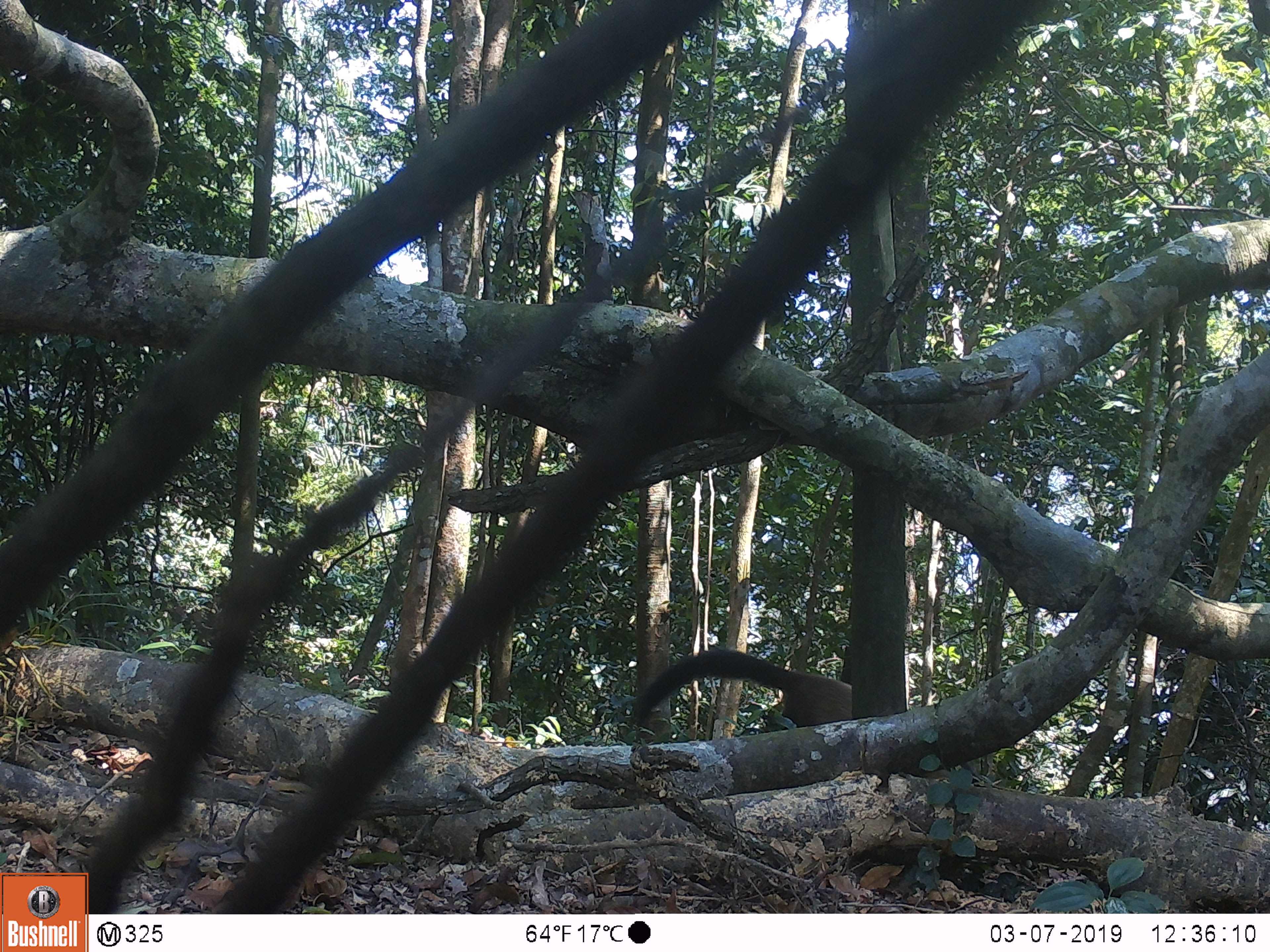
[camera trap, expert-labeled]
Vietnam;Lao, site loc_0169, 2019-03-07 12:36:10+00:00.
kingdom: Animalia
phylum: Chordata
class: Mammalia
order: Carnivora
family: Mustelidae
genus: Martes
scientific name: Martes flavigula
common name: yellow-throated marten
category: yellow throated marten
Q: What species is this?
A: Yellow throated marten (yellow-throated marten) (Martes flavigula).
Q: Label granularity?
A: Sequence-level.